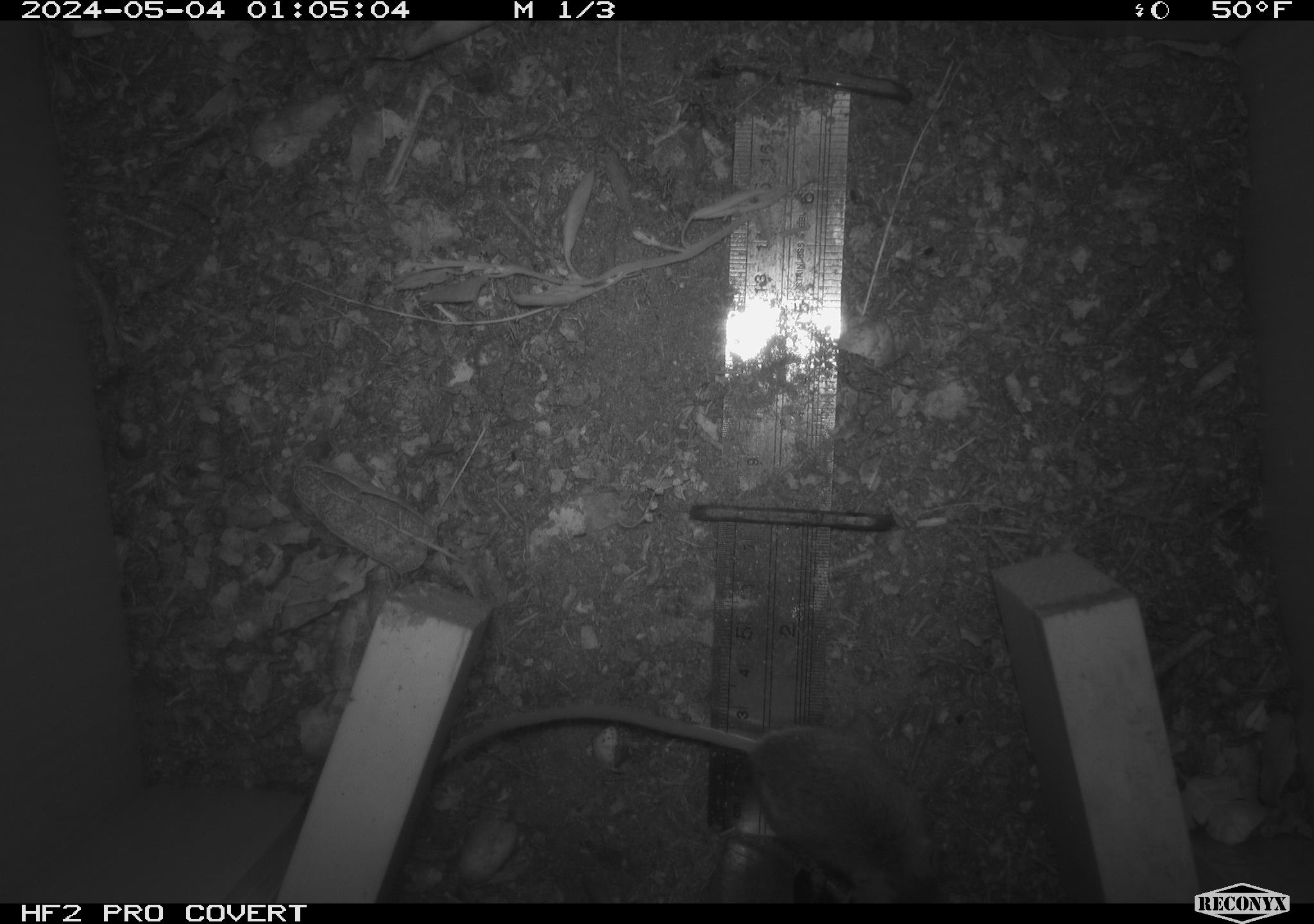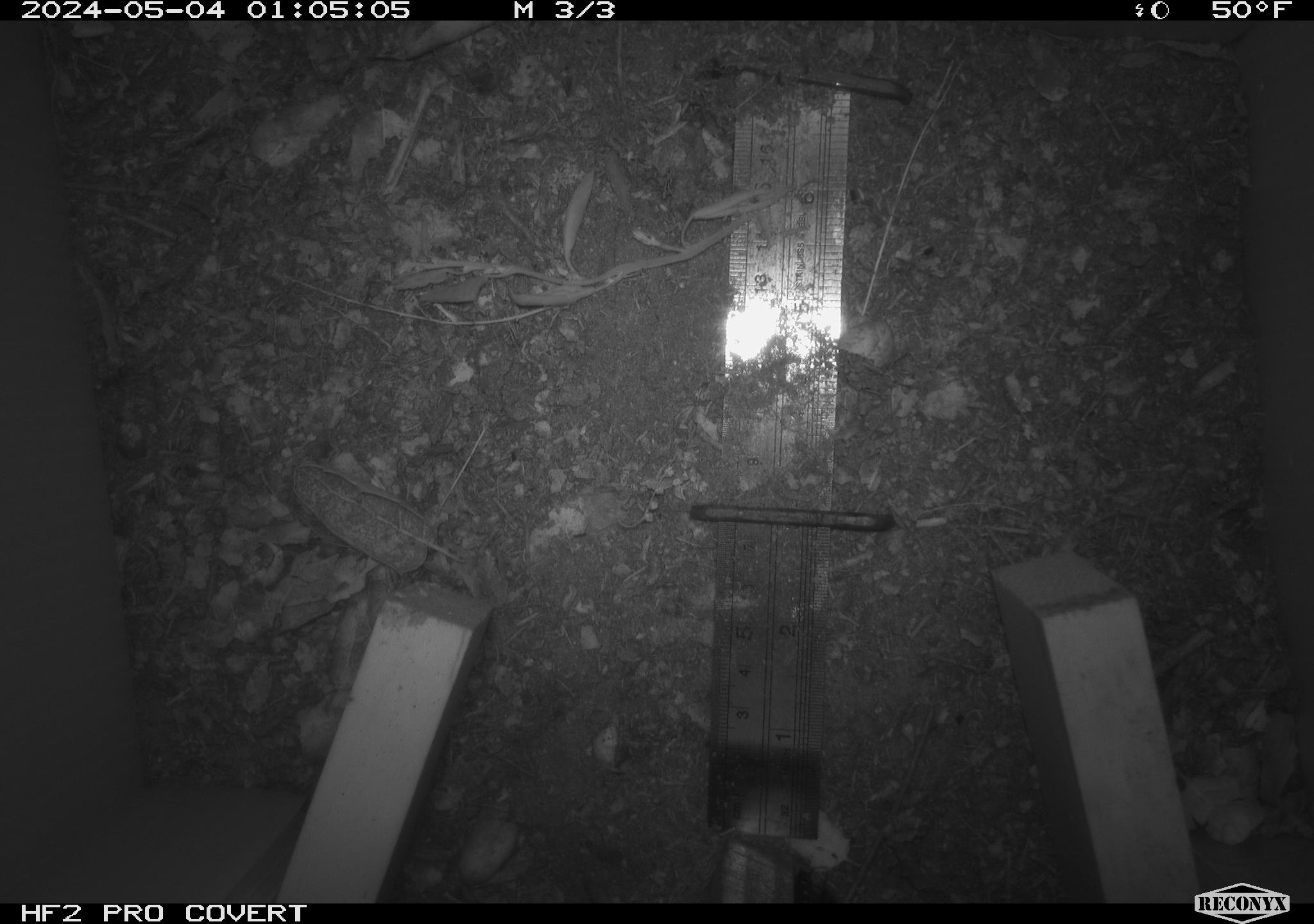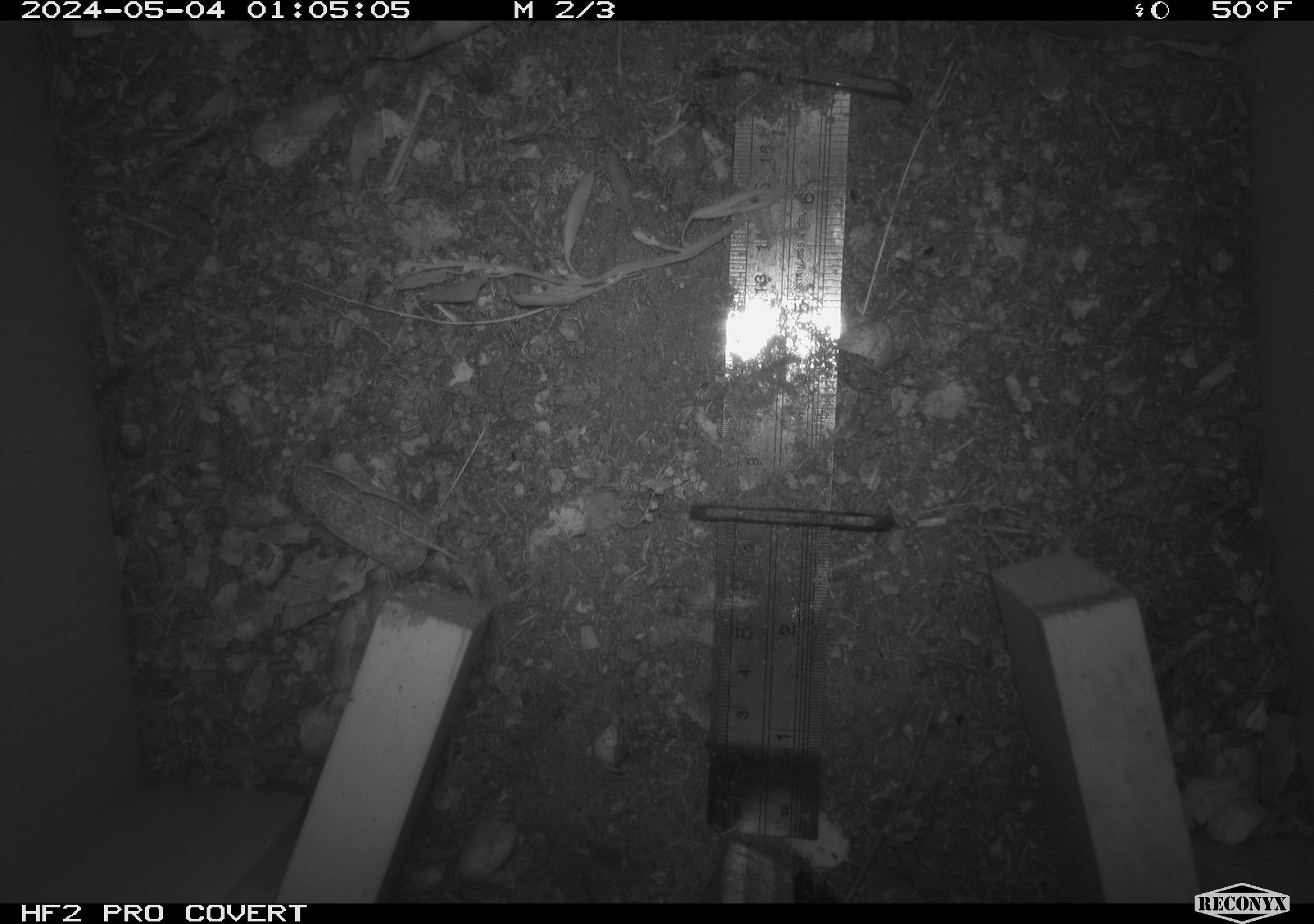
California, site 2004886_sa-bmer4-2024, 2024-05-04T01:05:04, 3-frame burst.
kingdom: Animalia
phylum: Chordata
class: Mammalia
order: Rodentia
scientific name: Rodentia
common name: mouse species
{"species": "mouse species (Rodentia)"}